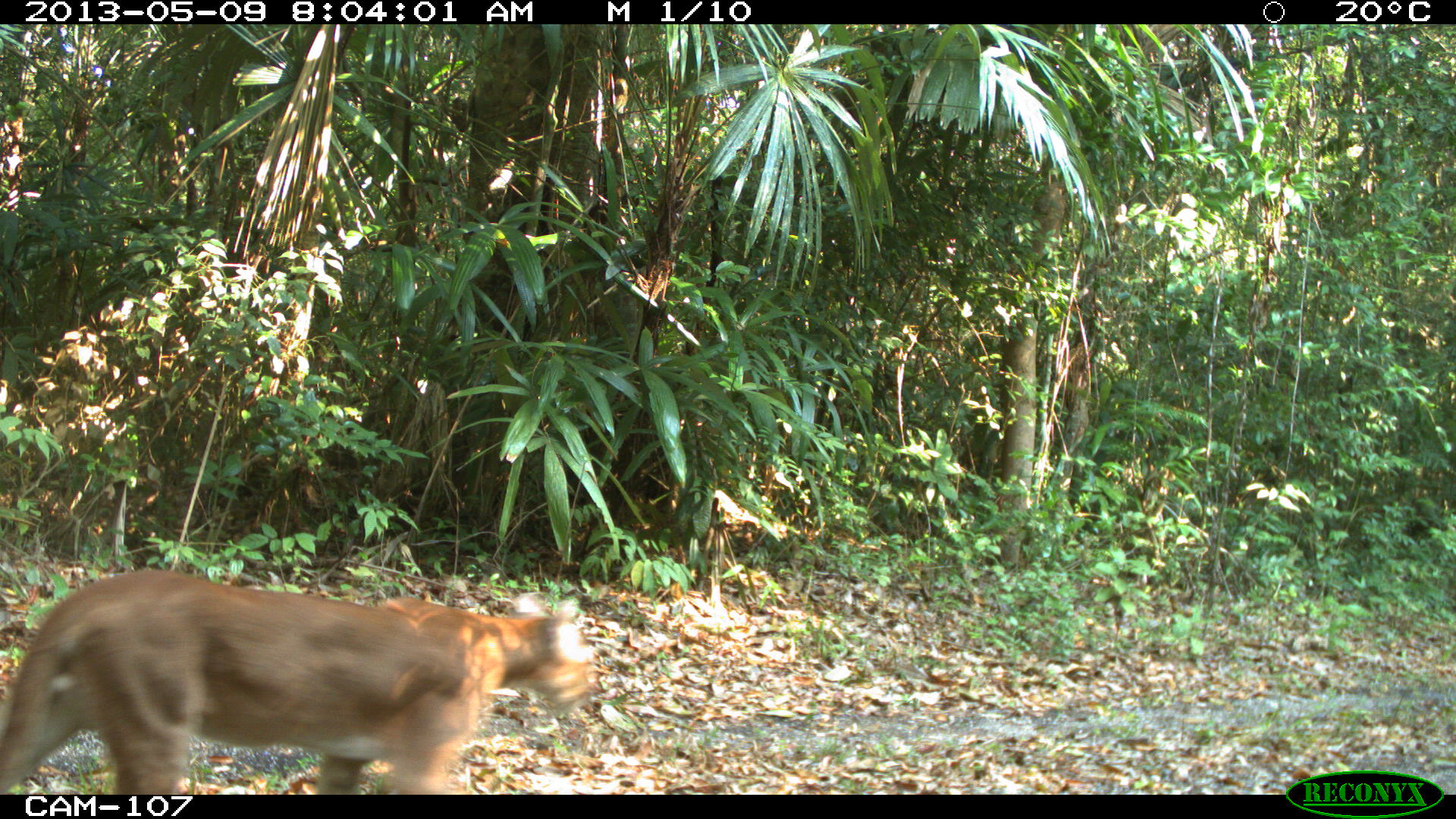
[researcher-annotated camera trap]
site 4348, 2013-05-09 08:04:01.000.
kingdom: Animalia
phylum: Chordata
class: Mammalia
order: Carnivora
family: Felidae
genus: Puma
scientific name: Puma concolor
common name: mountain lion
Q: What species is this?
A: Puma concolor (mountain lion).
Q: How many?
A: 1.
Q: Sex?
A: Male.